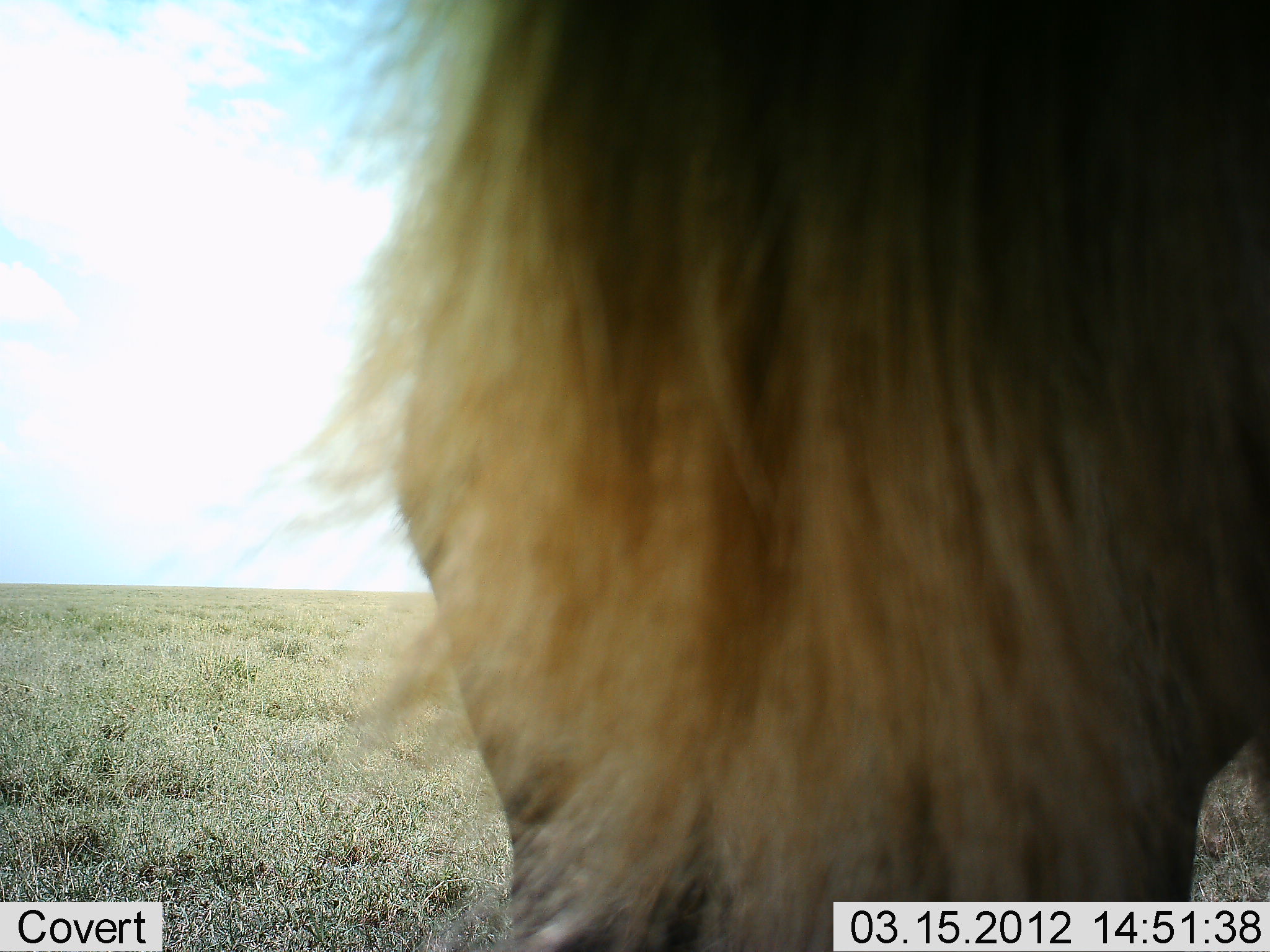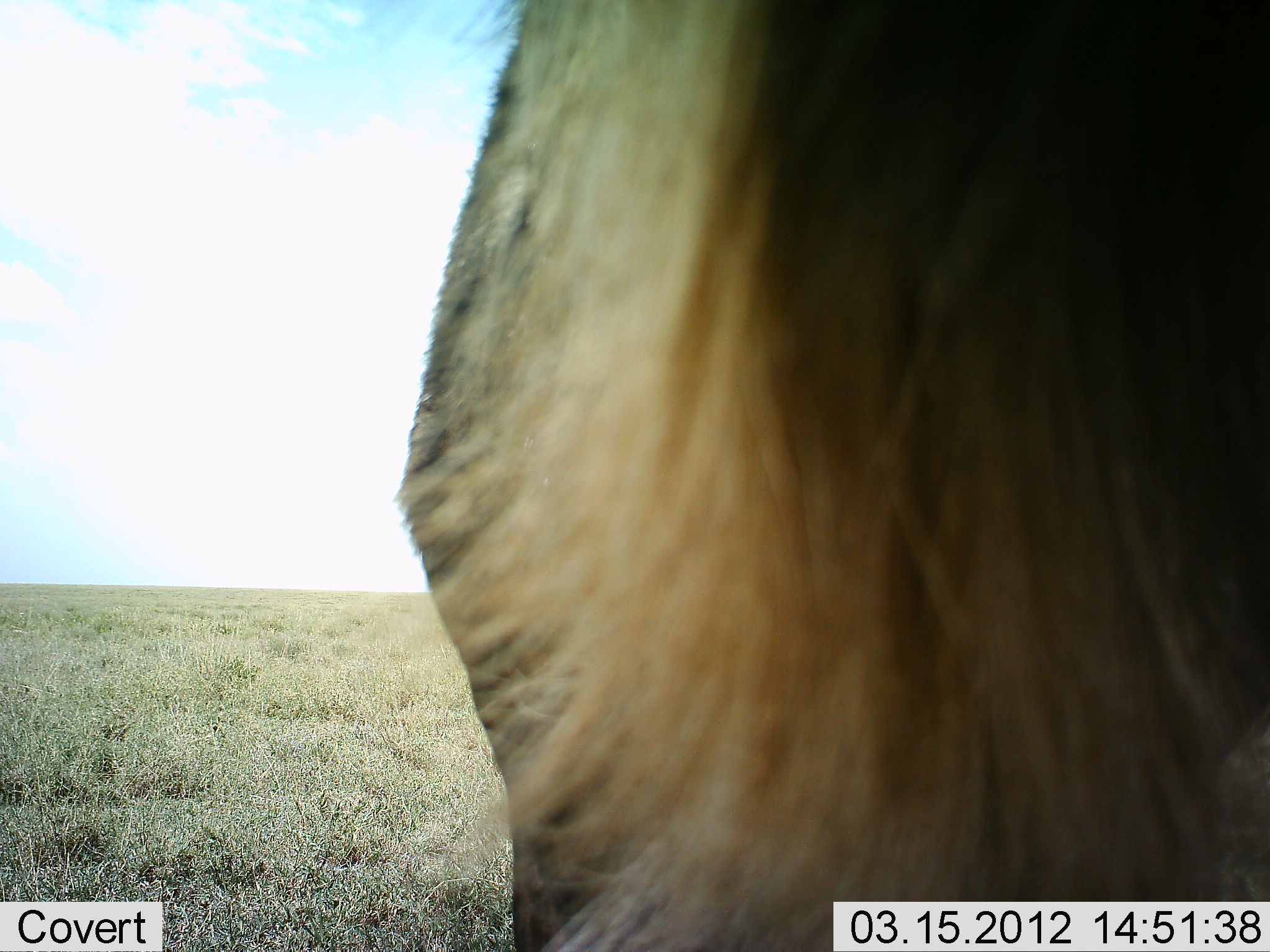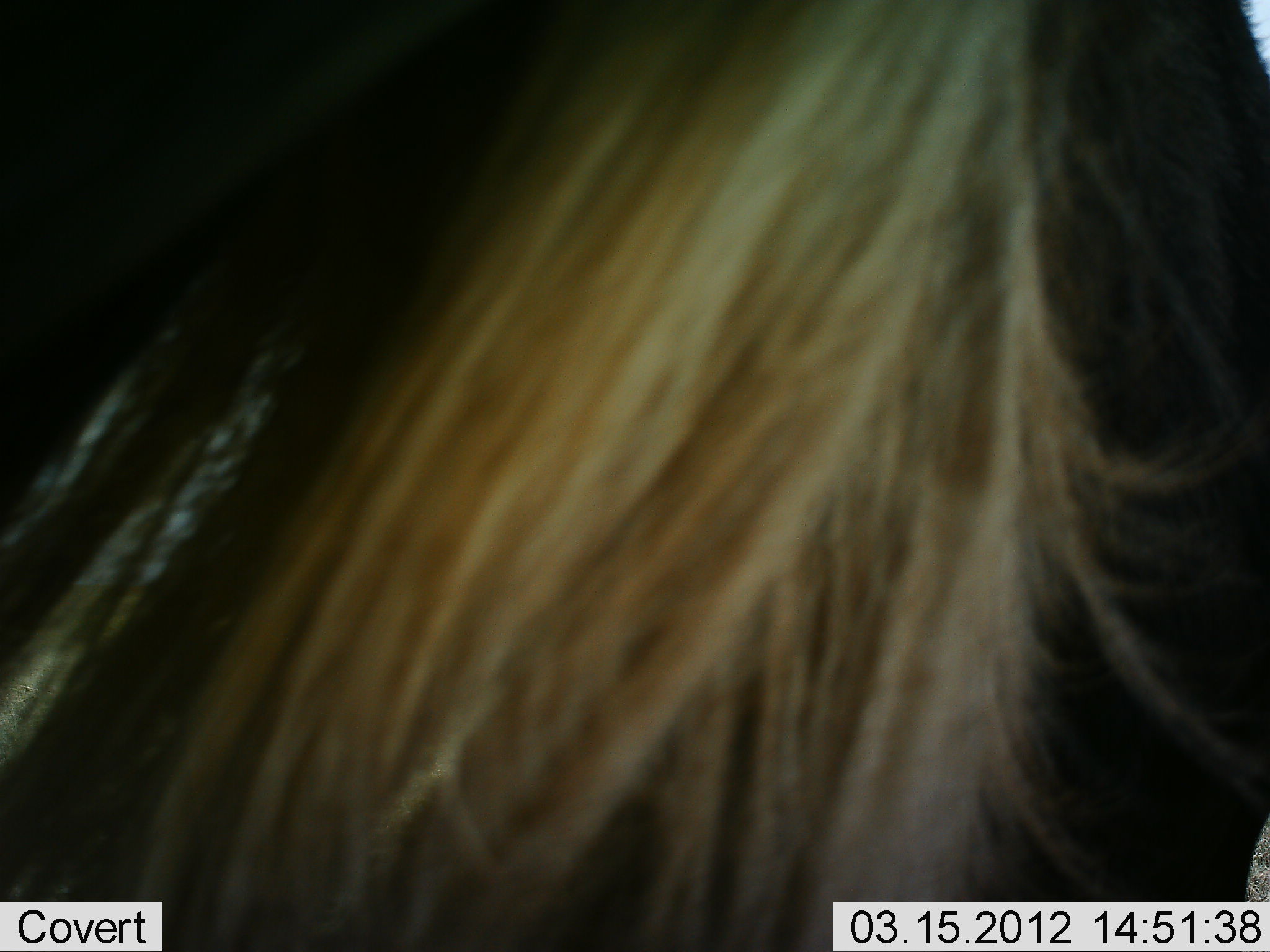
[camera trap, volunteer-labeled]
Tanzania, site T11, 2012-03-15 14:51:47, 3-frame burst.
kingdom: Animalia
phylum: Chordata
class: Mammalia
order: Artiodactyla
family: Bovidae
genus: Connochaetes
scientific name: Connochaetes taurinus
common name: blue wildebeest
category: wildebeest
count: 1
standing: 79%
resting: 0%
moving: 29%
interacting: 0%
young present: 0%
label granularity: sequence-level